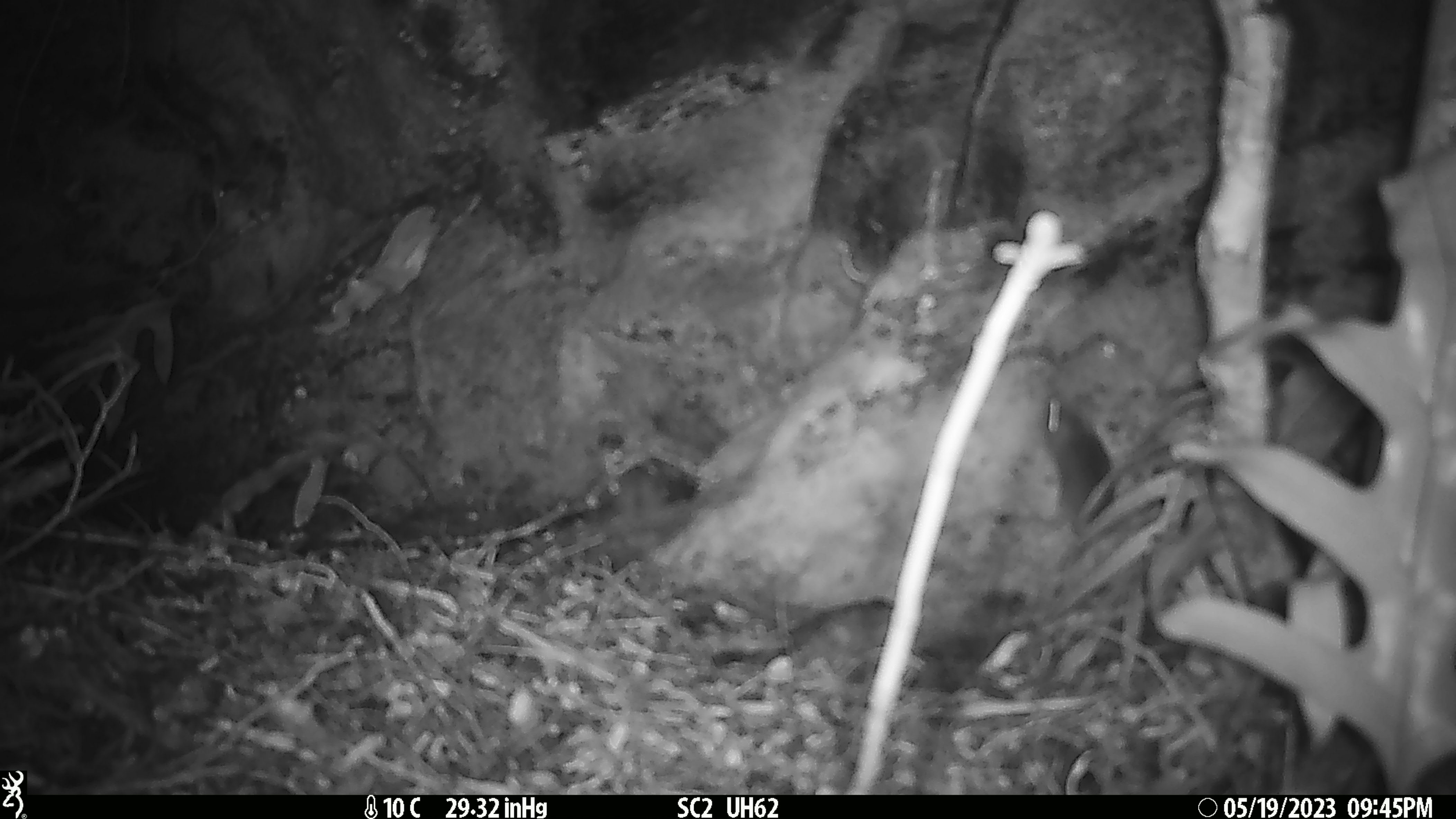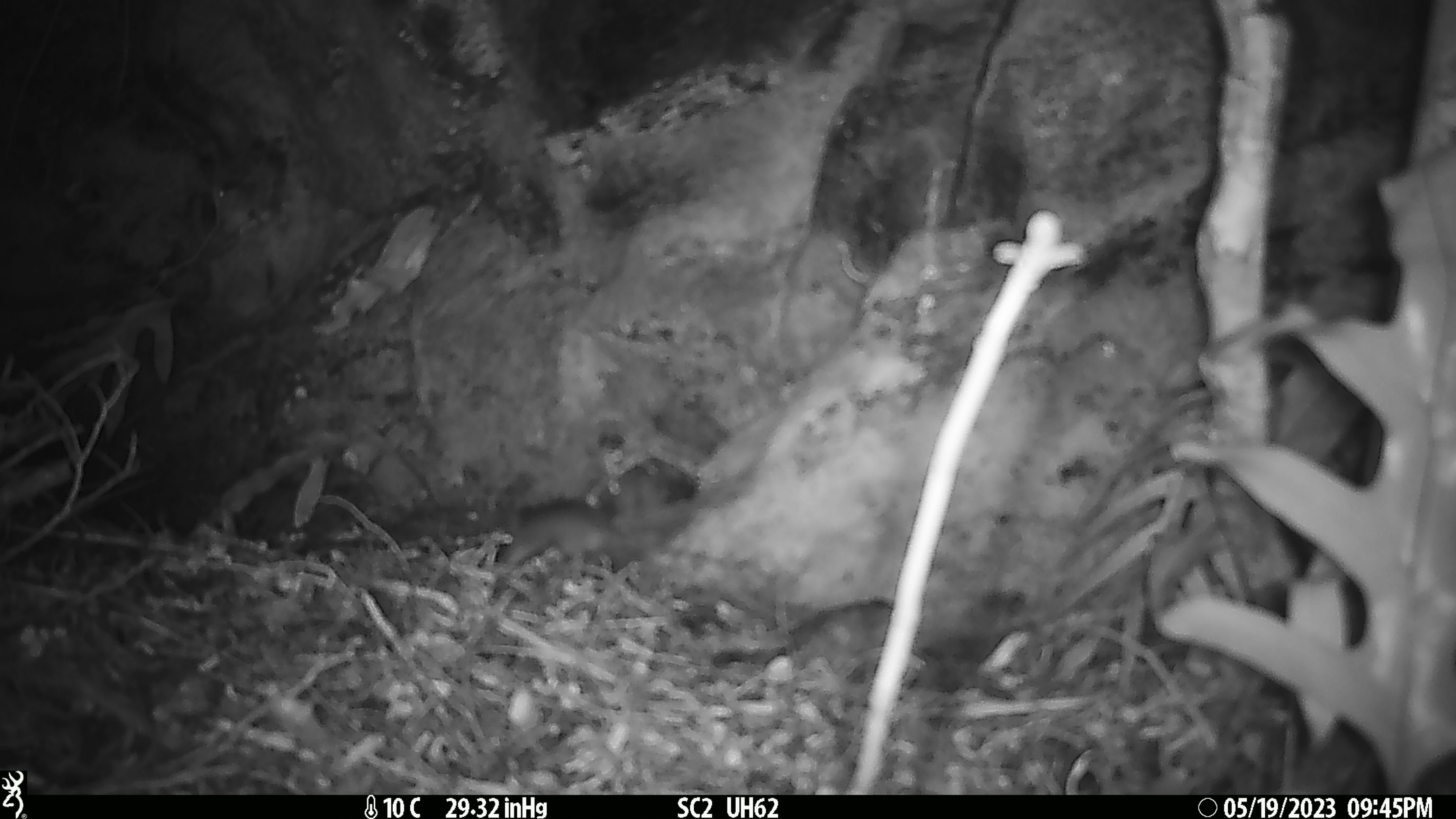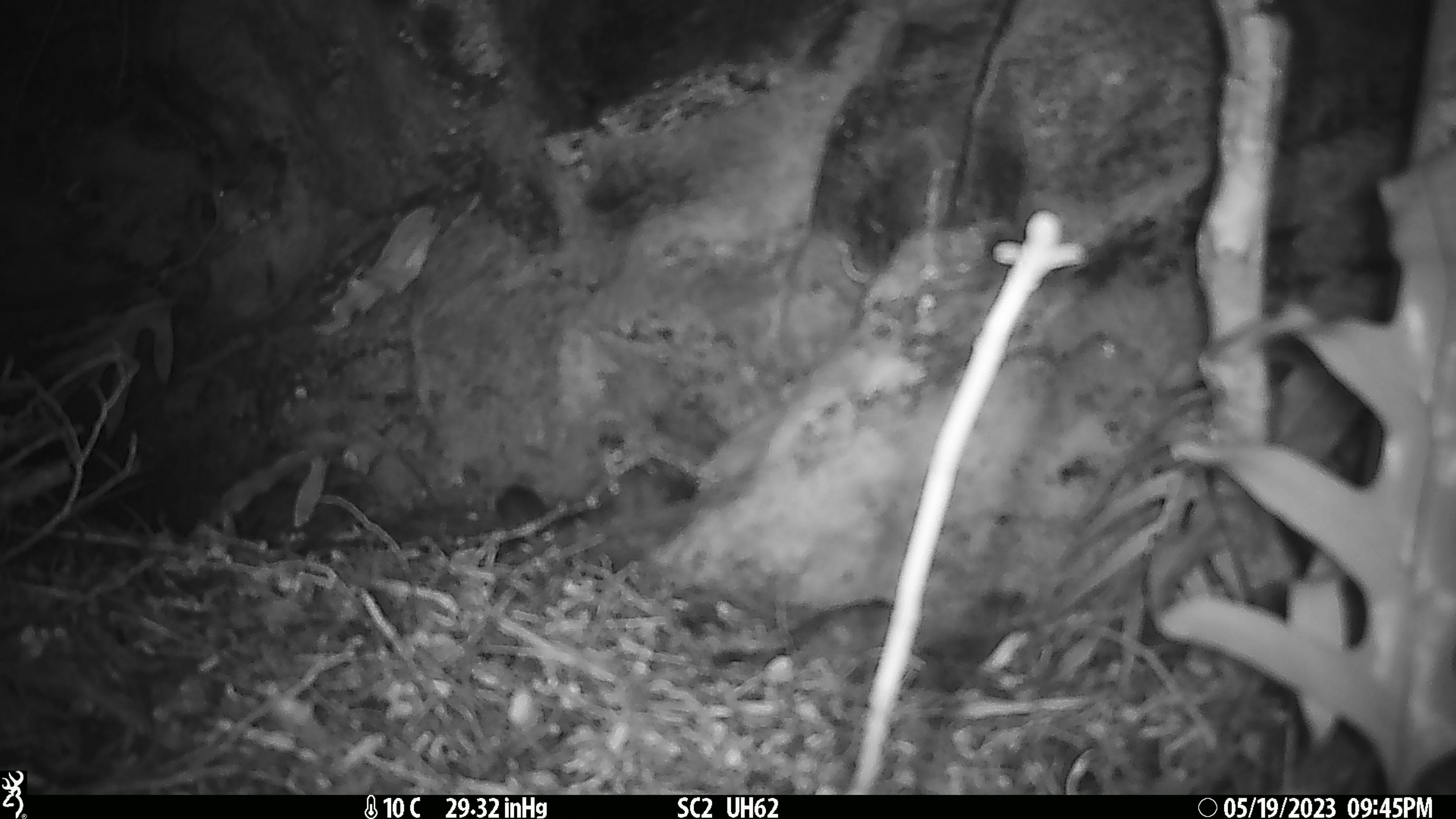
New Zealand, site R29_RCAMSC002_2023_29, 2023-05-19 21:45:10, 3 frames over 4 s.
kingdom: Animalia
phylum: Chordata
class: Mammalia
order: Rodentia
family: Muridae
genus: Mus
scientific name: Mus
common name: mouse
Mouse (Mus).